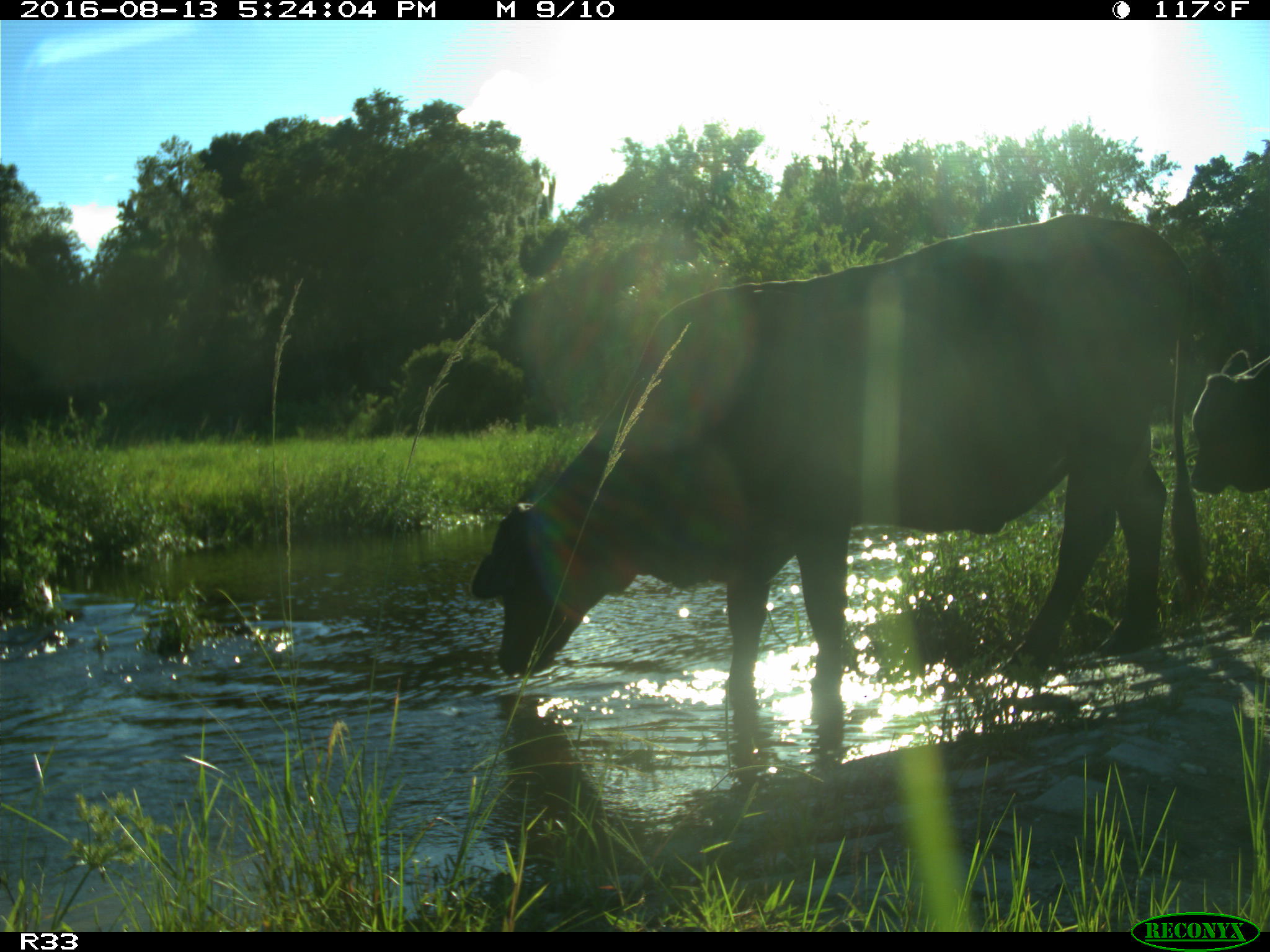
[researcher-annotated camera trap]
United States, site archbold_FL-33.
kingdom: Animalia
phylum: Chordata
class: Mammalia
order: Artiodactyla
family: Bovidae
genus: Bos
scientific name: Bos taurus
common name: domestic cow